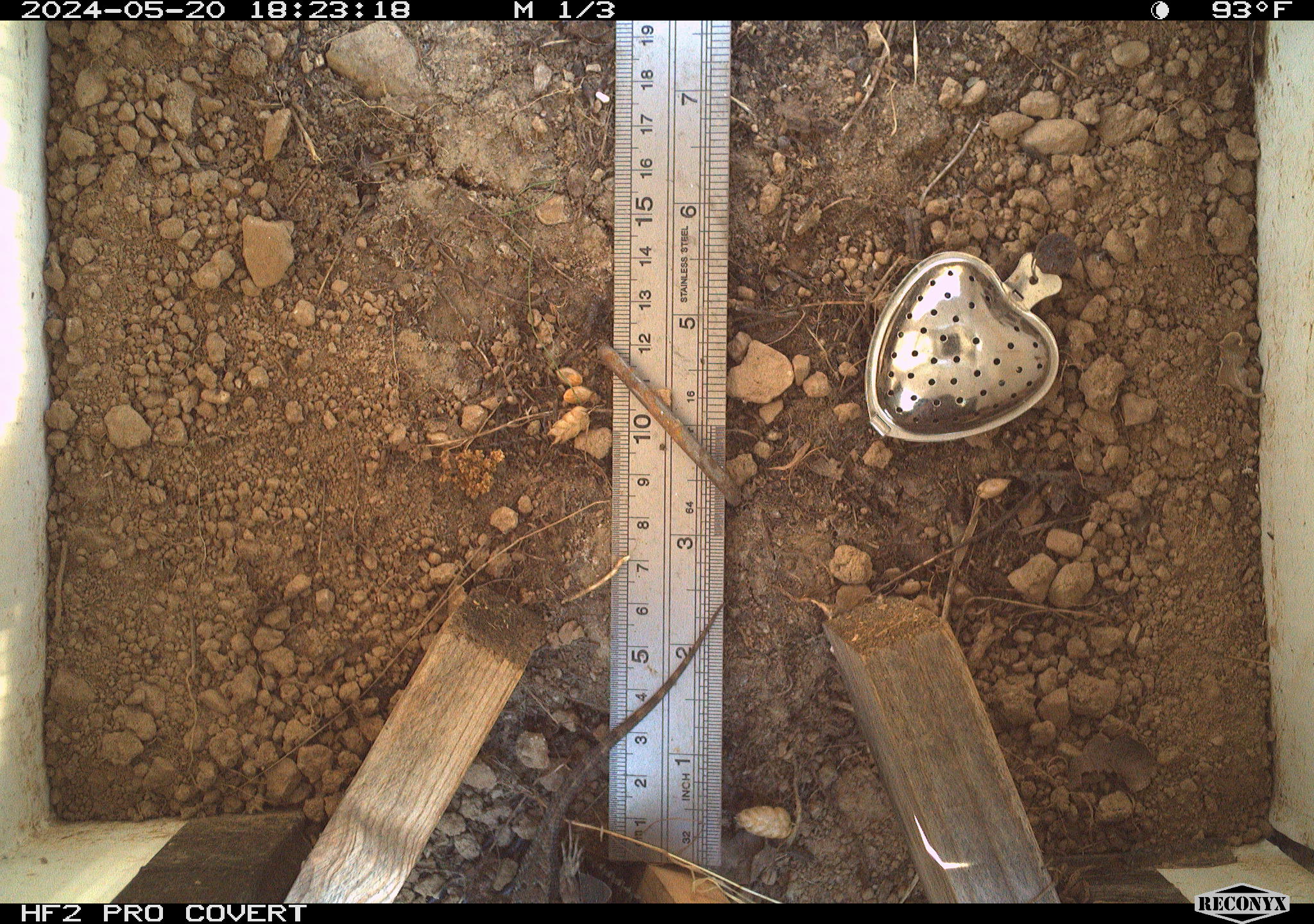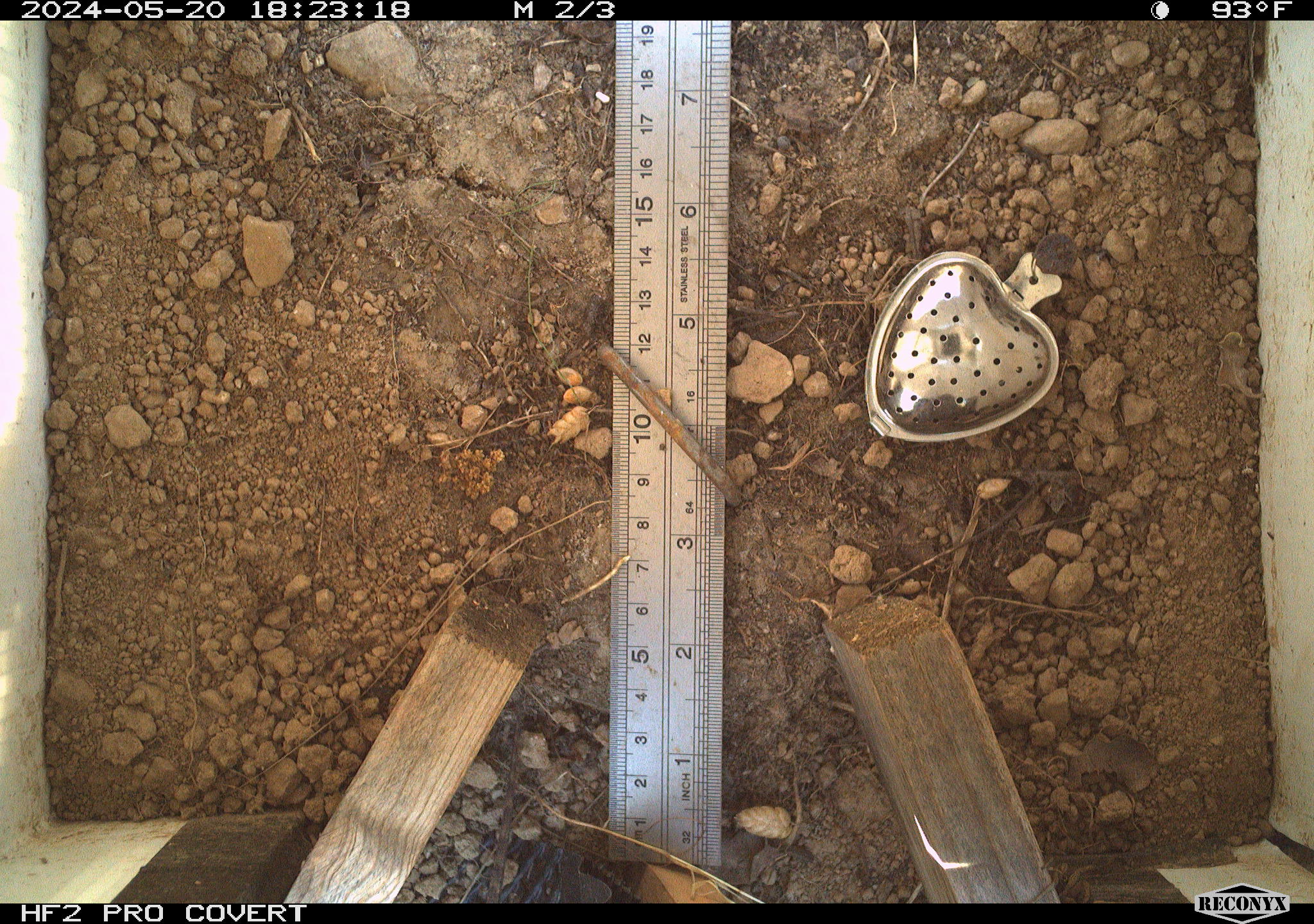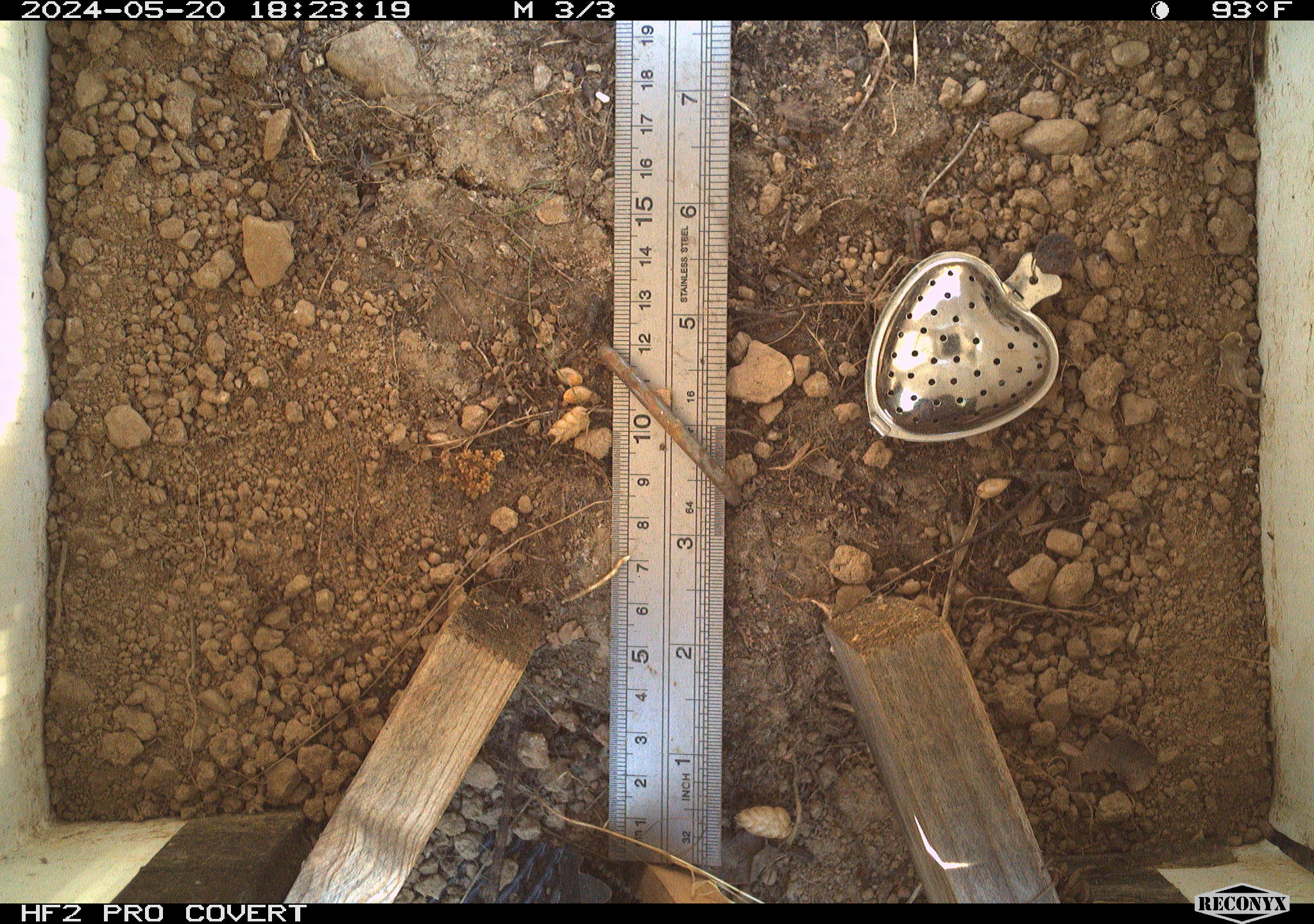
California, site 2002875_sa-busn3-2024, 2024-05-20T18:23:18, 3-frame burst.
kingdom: Animalia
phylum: Chordata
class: Reptilia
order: Squamata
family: Phrynosomatidae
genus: Sceloporus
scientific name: Sceloporus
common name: spiny lizards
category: sceloporus species